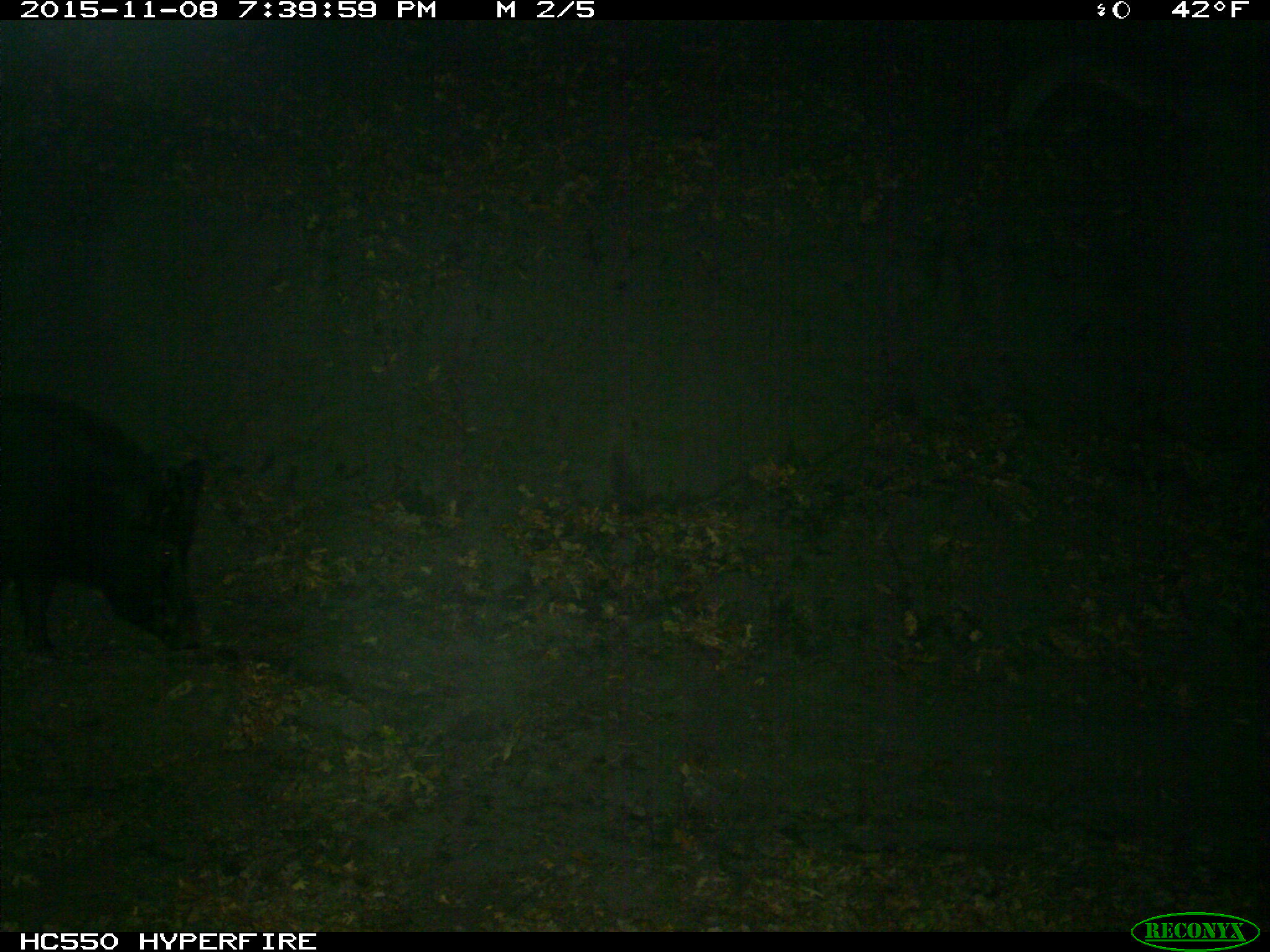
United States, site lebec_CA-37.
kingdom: Animalia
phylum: Chordata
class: Mammalia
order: Artiodactyla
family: Suidae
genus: Sus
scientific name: Sus scrofa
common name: wild boar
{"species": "Sus scrofa (wild boar)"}